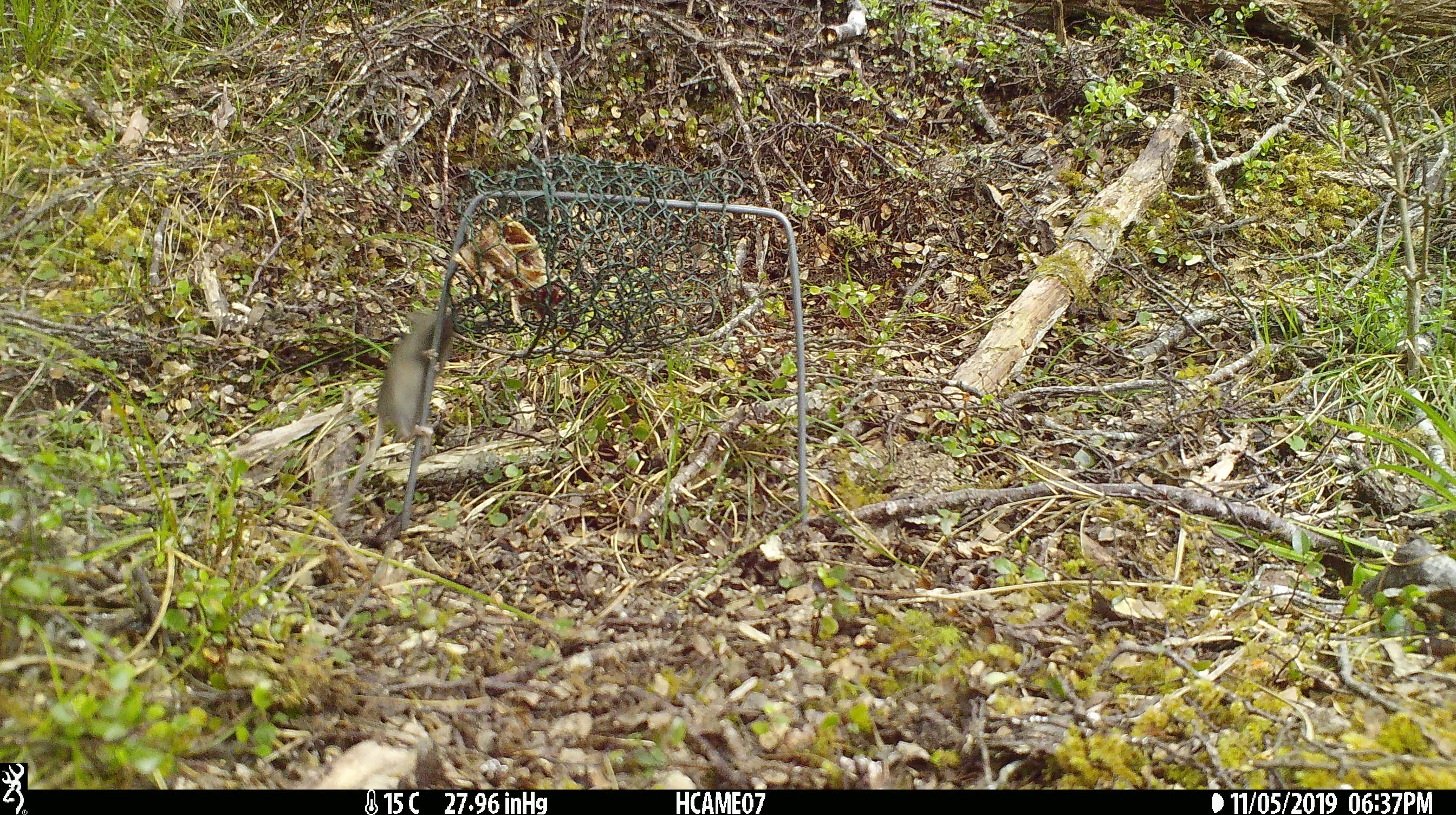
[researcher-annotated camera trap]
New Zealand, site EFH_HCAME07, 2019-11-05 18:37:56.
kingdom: Animalia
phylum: Chordata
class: Mammalia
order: Rodentia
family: Muridae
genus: Mus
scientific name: Mus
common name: mouse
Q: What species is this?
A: Mouse (Mus).